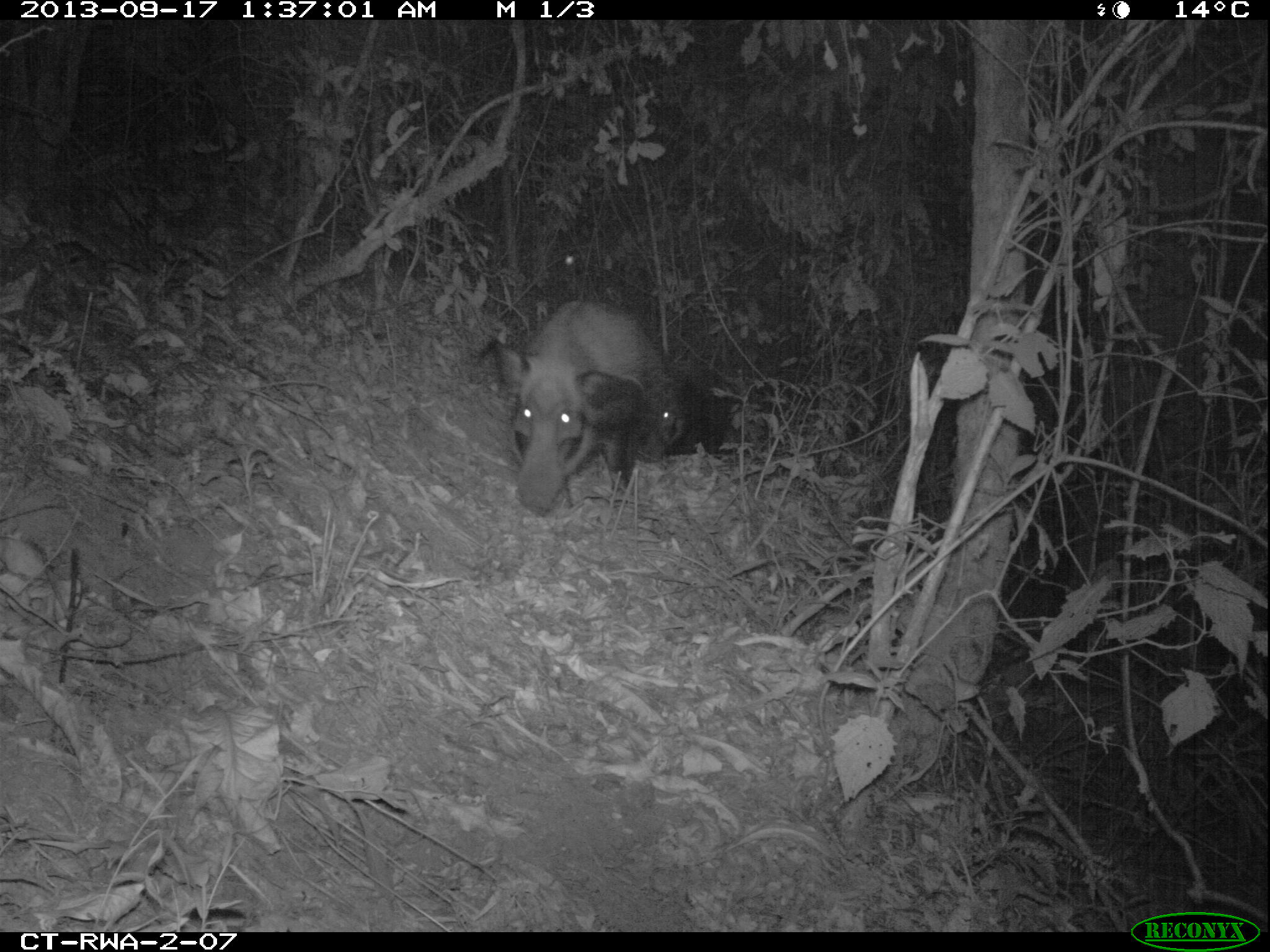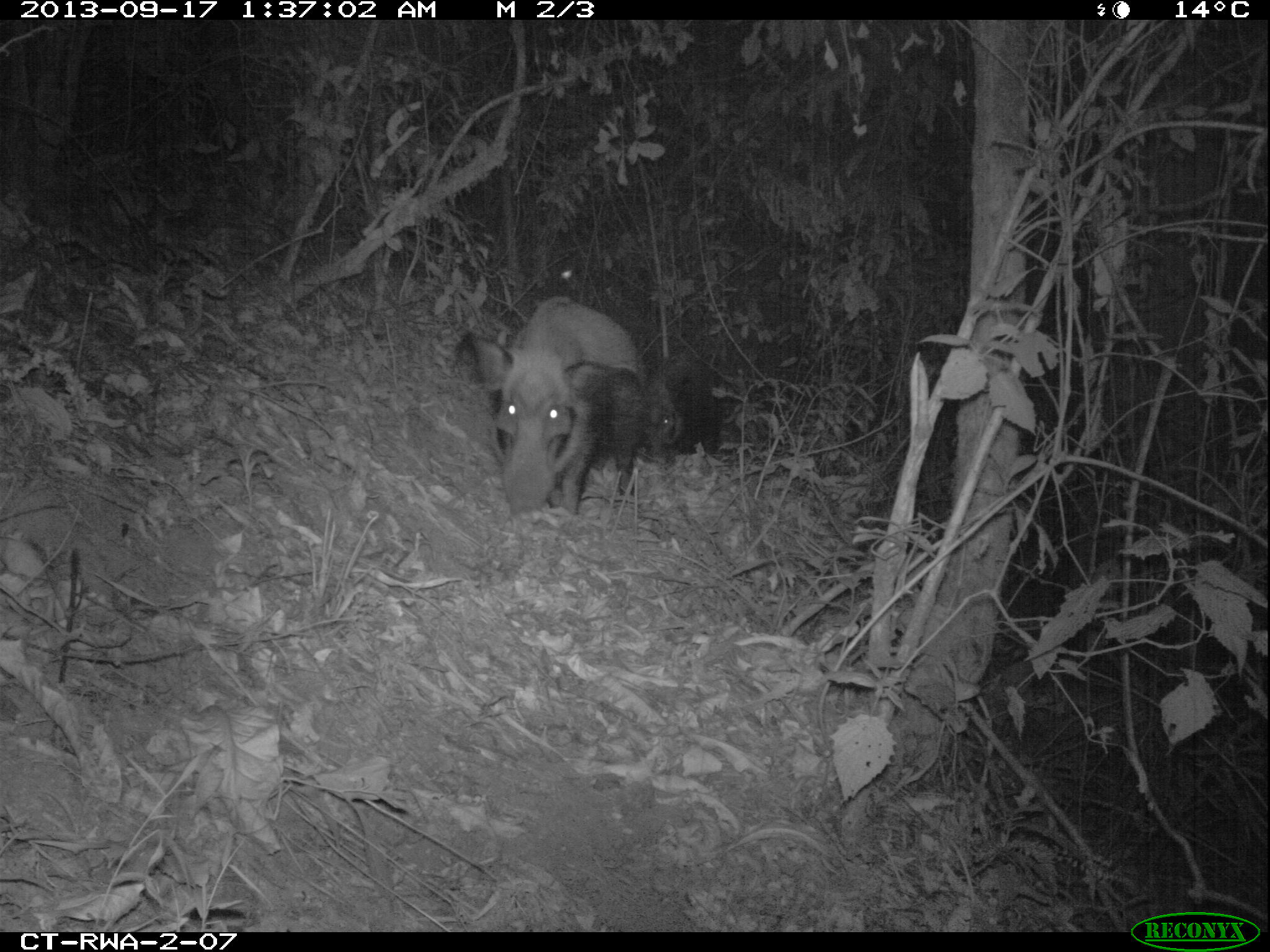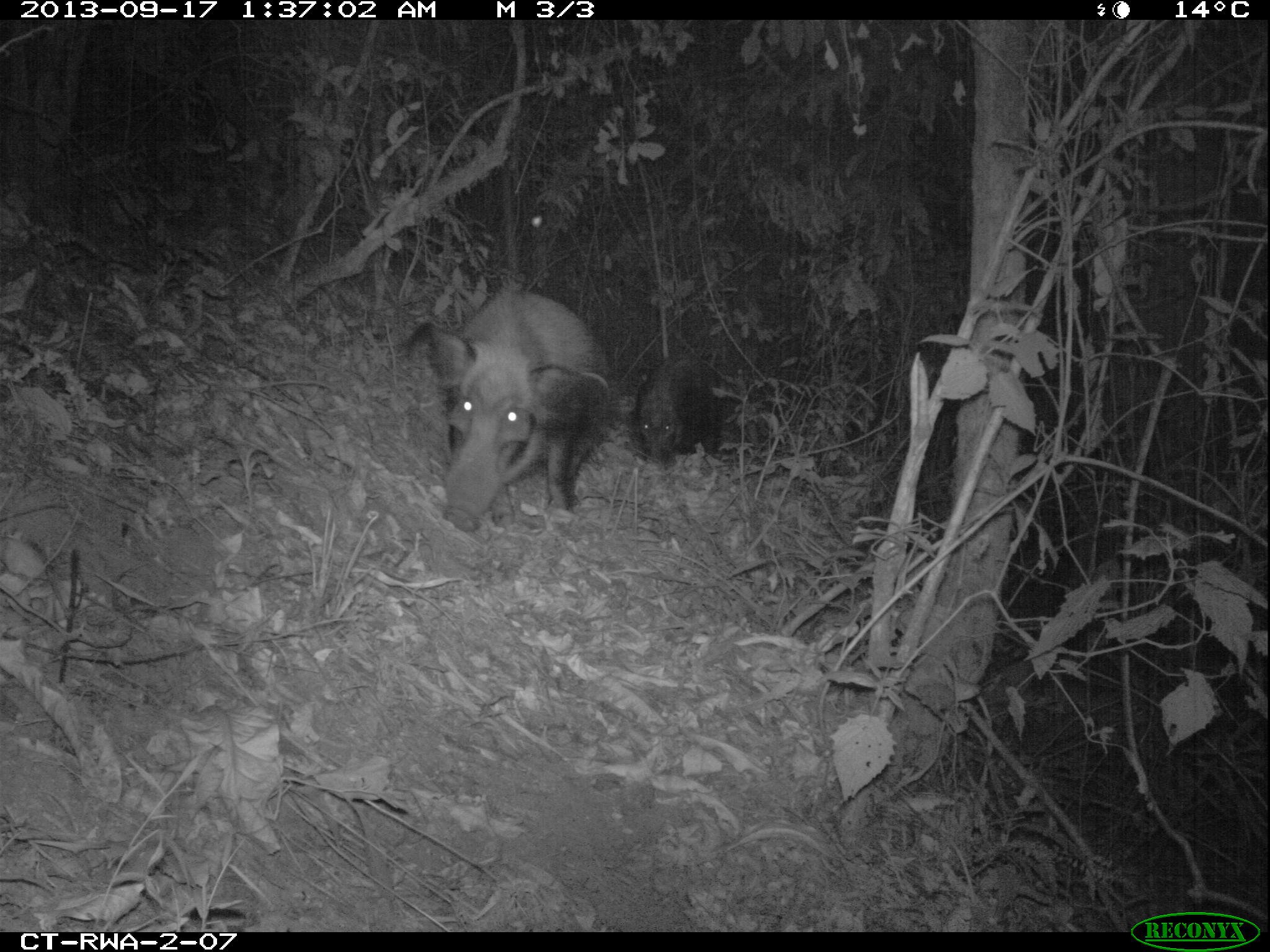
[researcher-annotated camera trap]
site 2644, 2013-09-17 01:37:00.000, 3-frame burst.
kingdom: Animalia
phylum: Chordata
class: Mammalia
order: Rodentia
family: Hystricidae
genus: Atherurus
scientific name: Atherurus africanus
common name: african brush-tailed porcupine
Atherurus africanus (african brush-tailed porcupine), count 2.